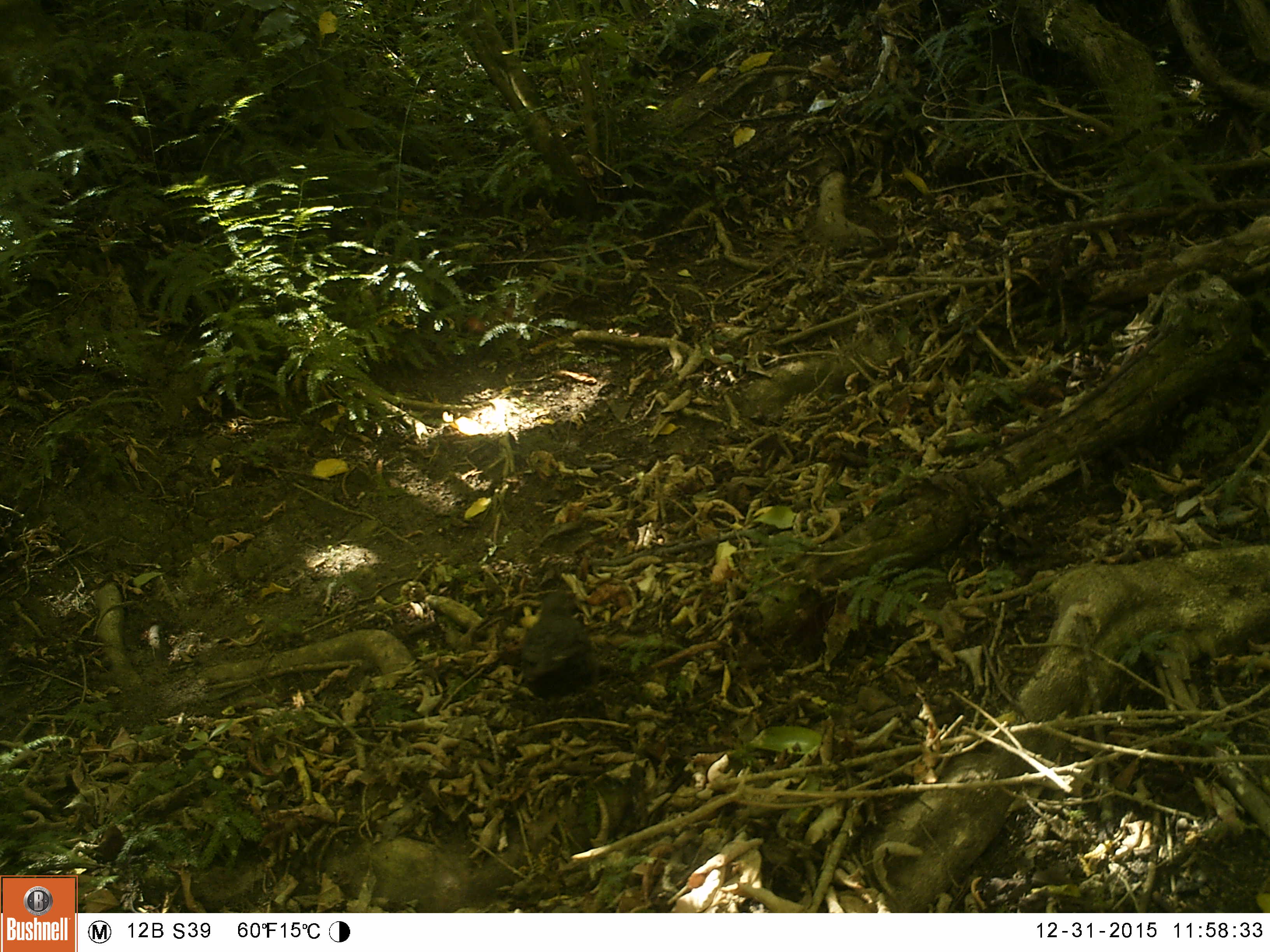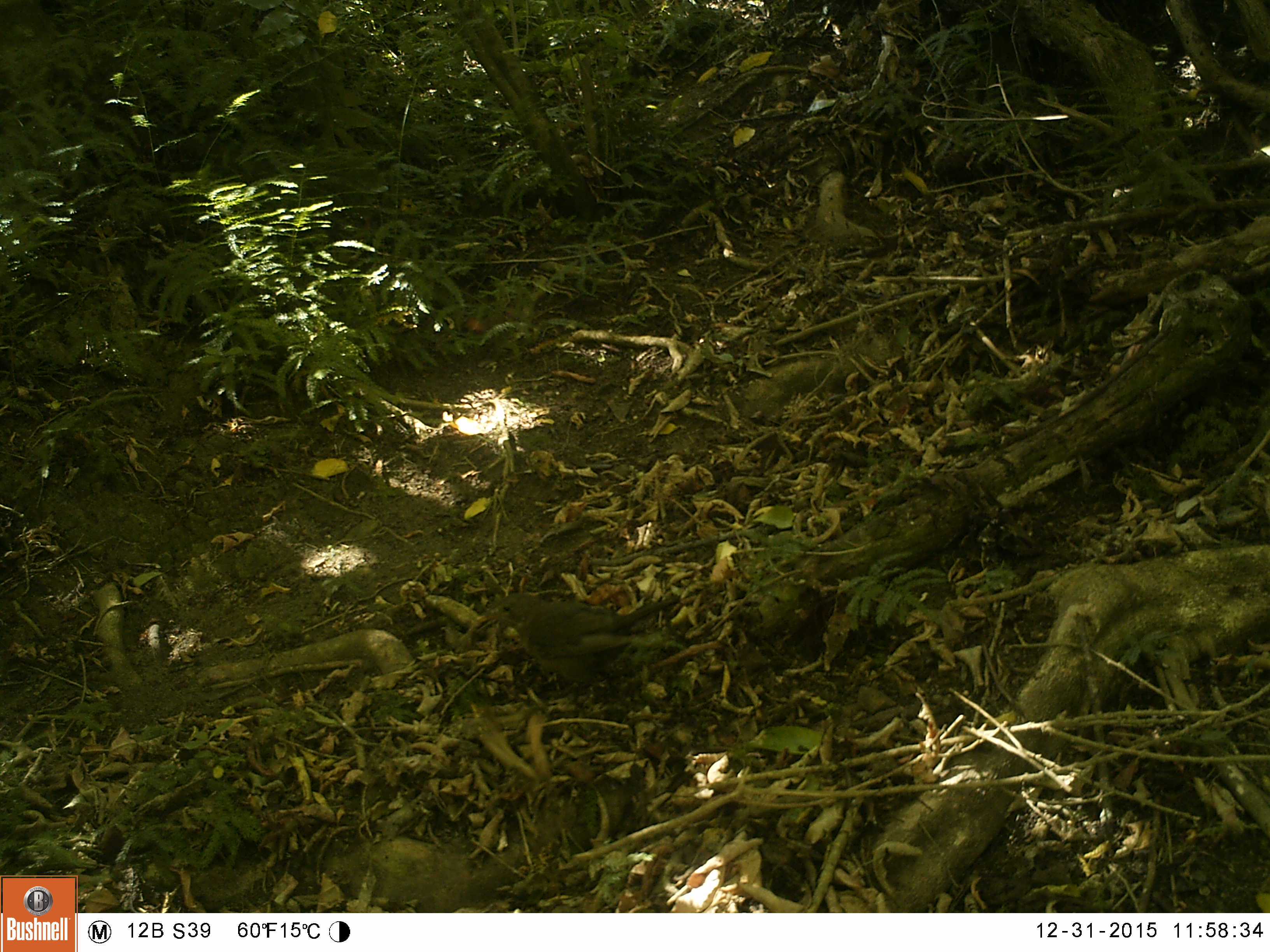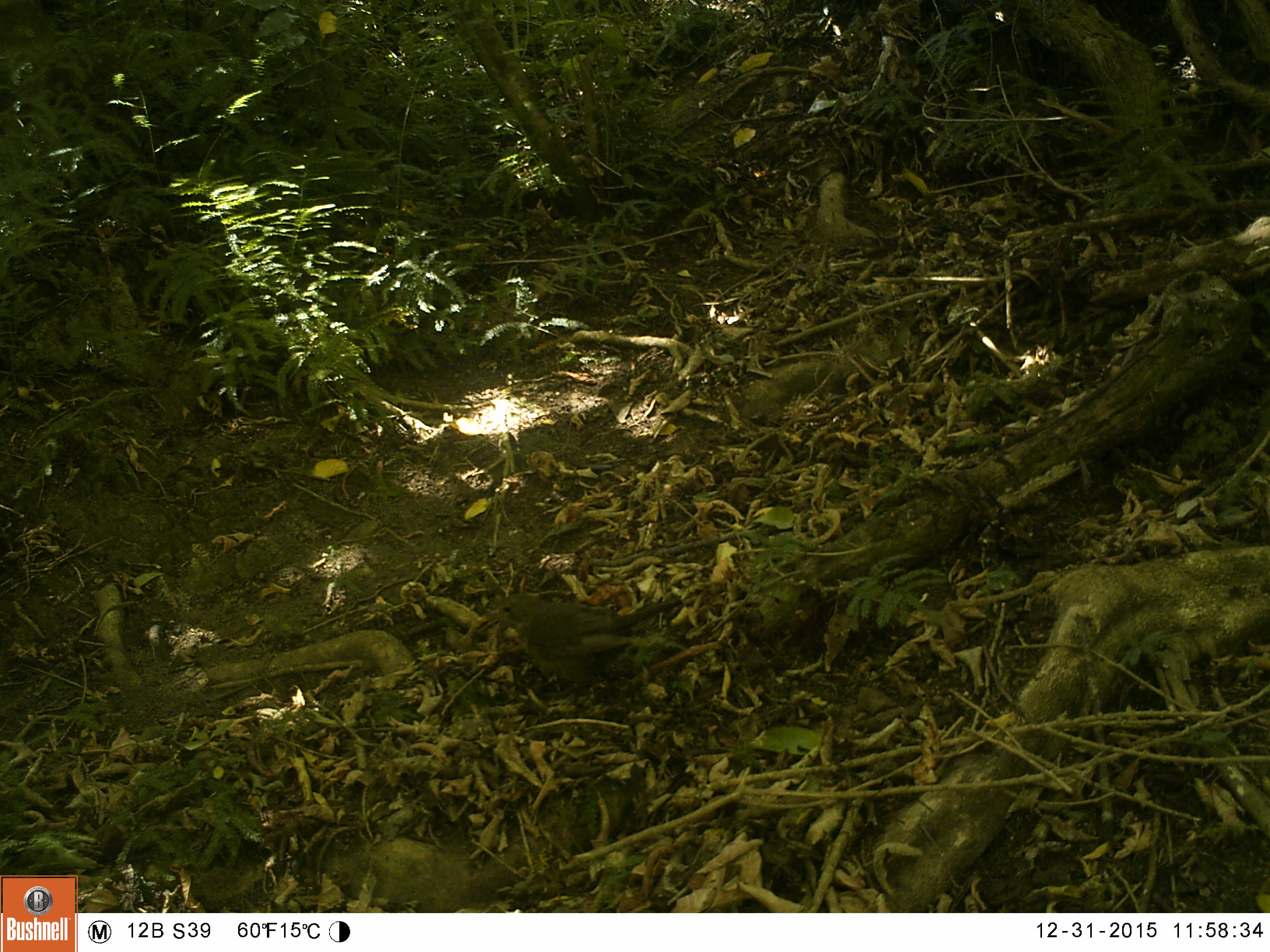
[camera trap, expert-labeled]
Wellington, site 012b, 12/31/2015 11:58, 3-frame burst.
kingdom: Animalia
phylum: Chordata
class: Aves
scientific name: Aves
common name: bird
Bird (Aves).